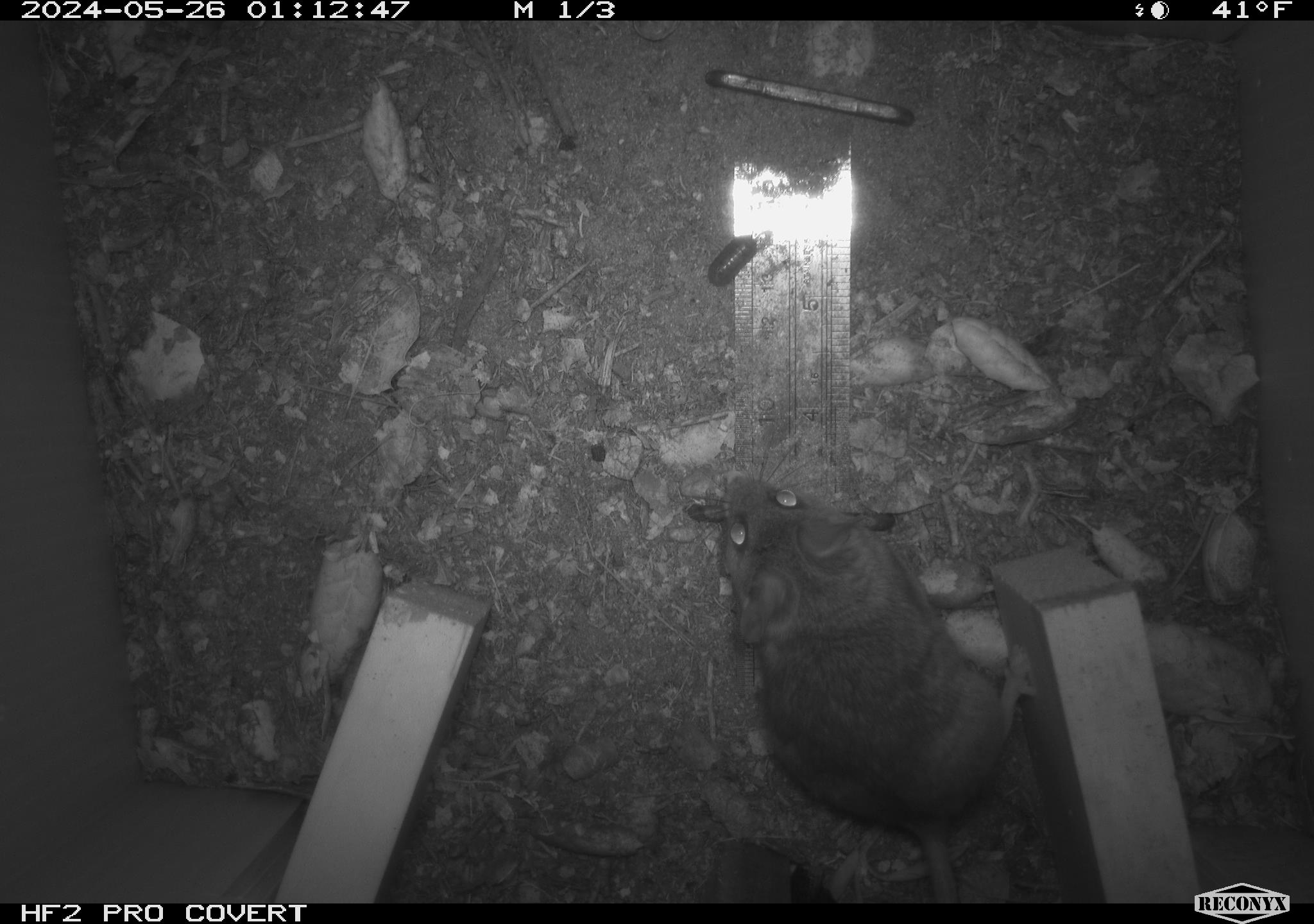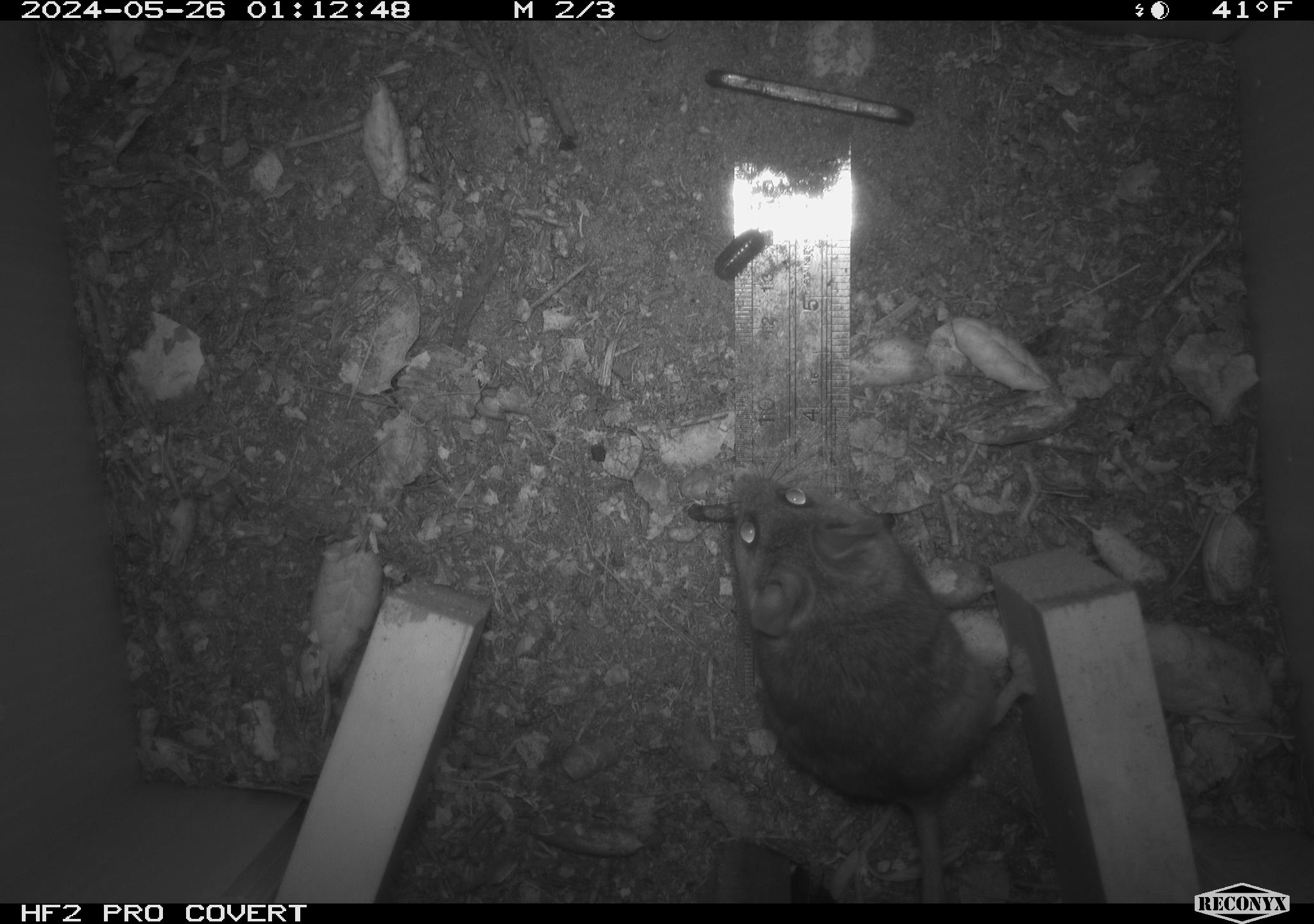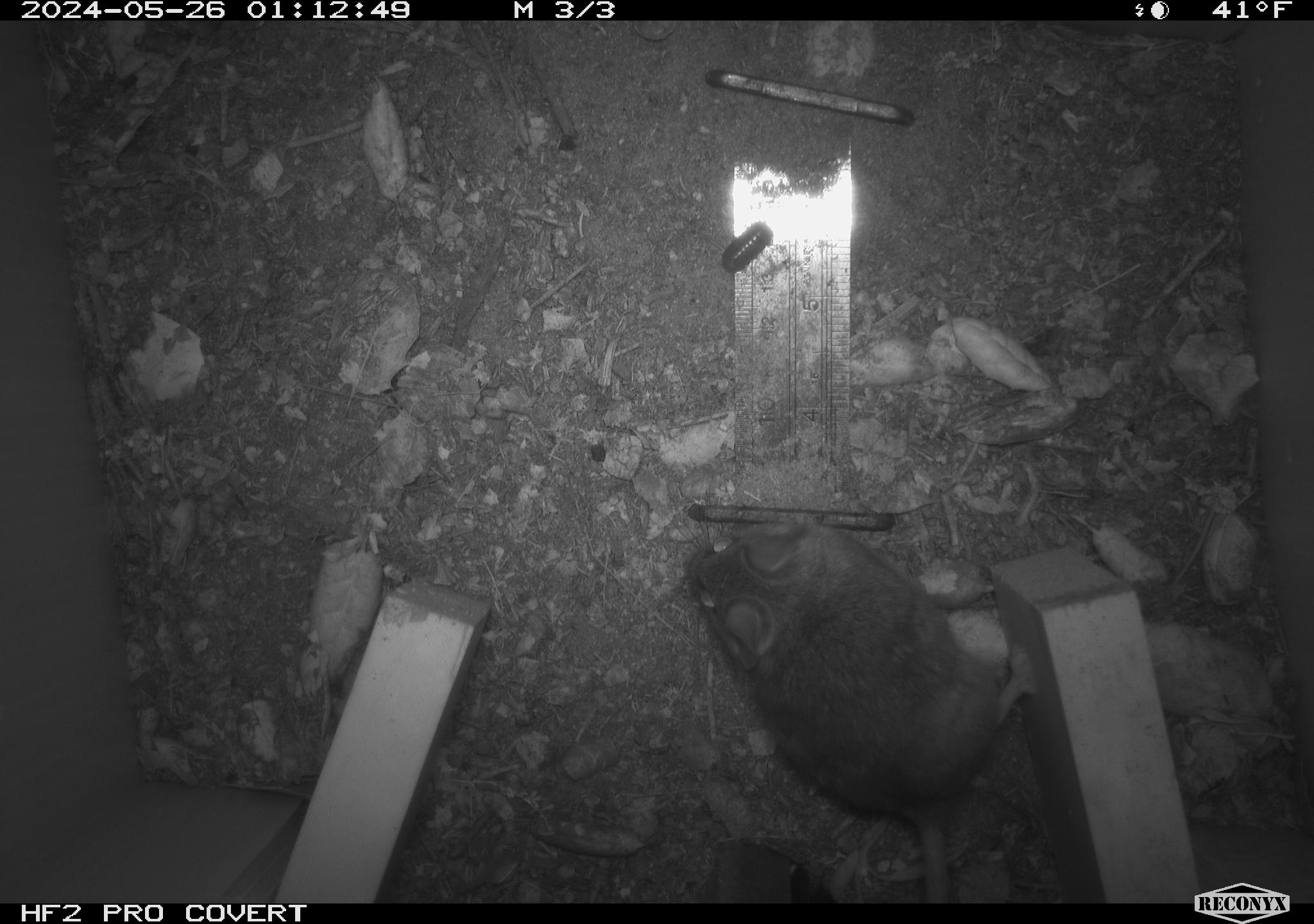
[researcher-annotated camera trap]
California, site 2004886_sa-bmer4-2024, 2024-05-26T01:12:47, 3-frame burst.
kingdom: Animalia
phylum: Chordata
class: Mammalia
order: Rodentia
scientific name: Rodentia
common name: mouse species